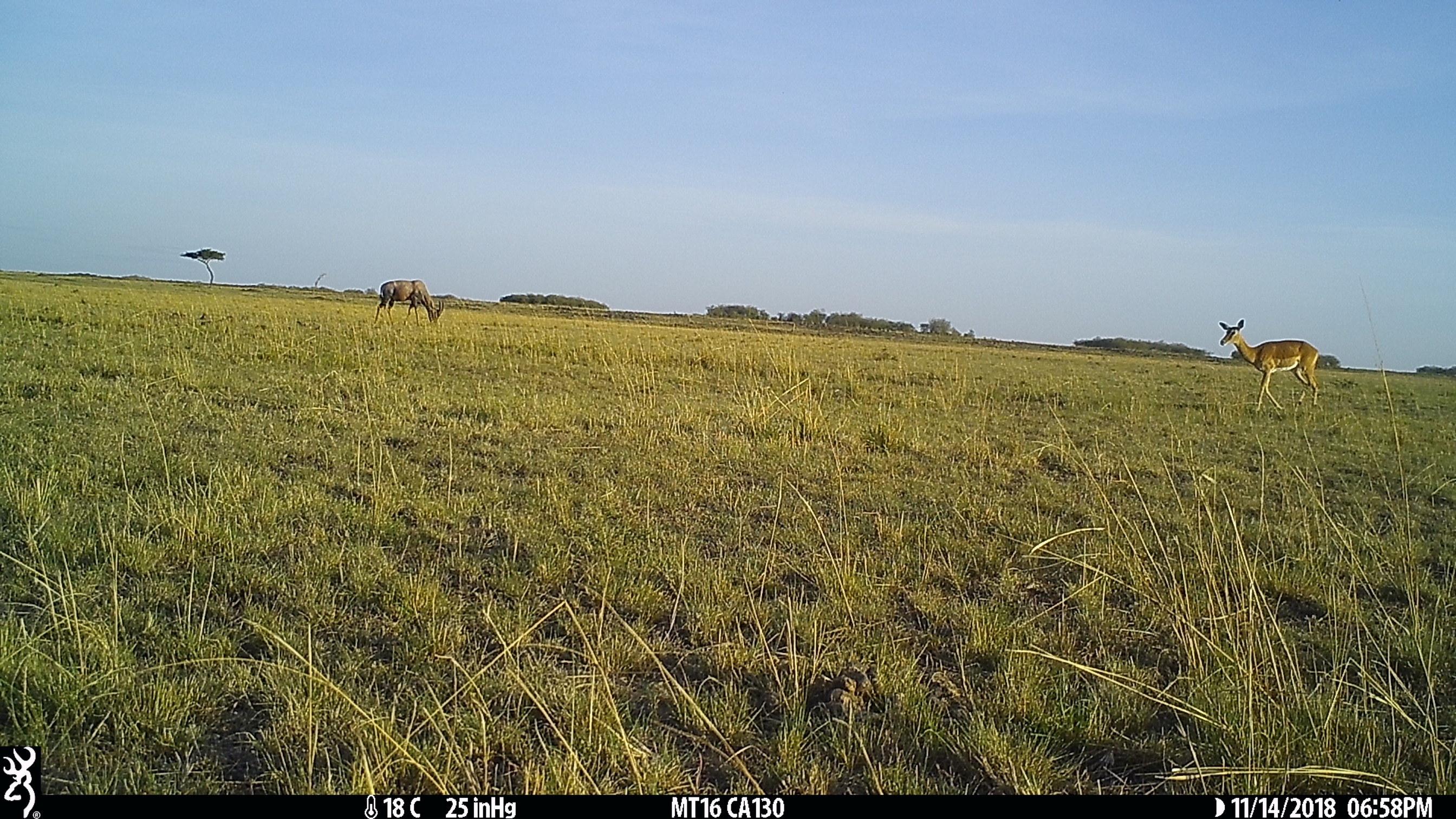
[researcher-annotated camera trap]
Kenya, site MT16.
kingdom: Animalia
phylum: Chordata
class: Mammalia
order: Artiodactyla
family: Bovidae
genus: Damaliscus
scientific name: Damaliscus lunatus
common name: topi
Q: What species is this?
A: Topi (Damaliscus lunatus).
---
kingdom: Animalia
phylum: Chordata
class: Mammalia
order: Artiodactyla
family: Bovidae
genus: Aepyceros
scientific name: Aepyceros melampus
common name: impala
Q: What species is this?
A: Impala (Aepyceros melampus).